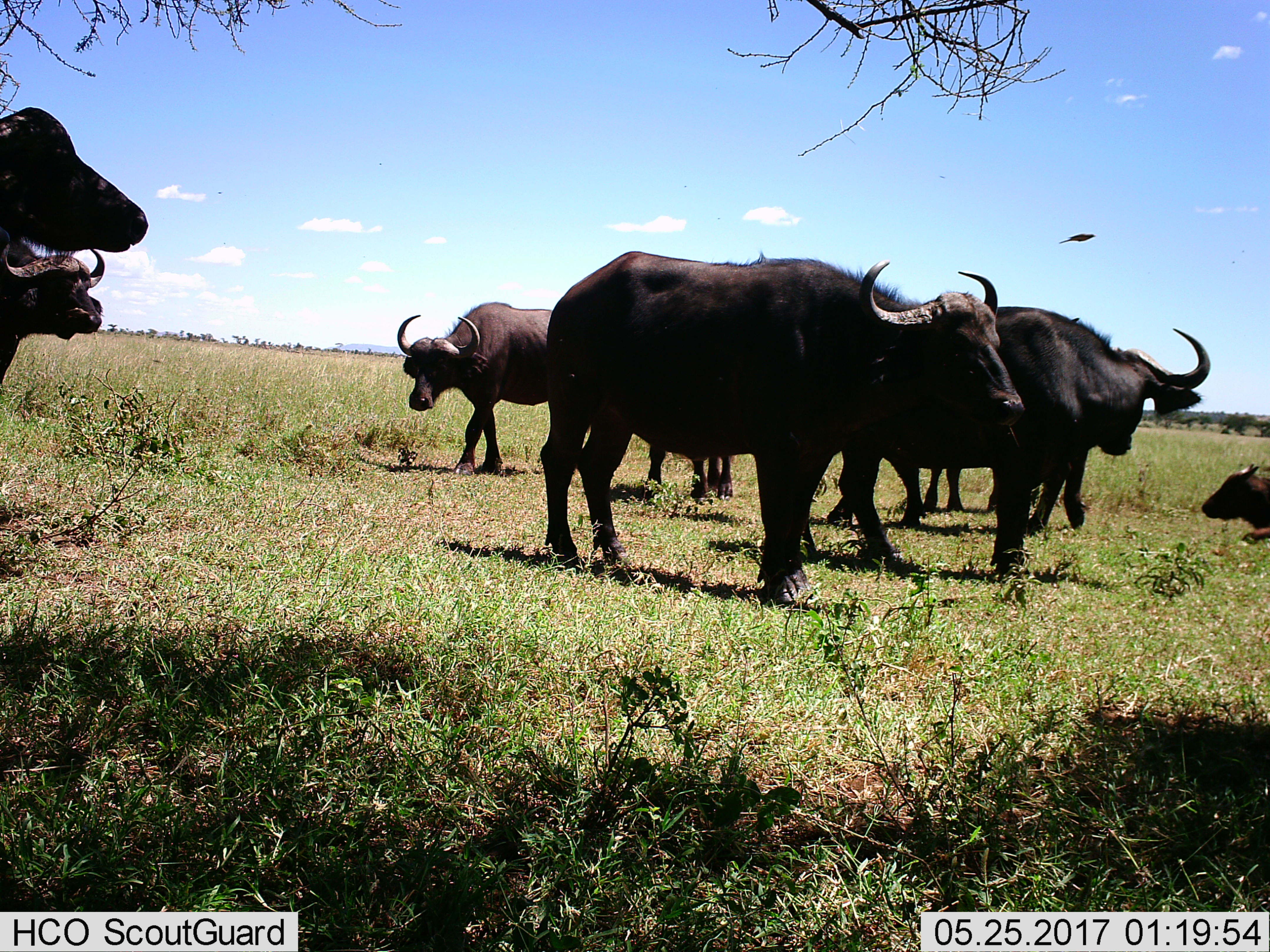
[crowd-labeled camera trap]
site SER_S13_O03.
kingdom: Animalia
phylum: Chordata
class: Mammalia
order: Artiodactyla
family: Bovidae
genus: Syncerus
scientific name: Syncerus caffer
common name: african buffalo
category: buffalo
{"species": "buffalo (african buffalo) (Syncerus caffer)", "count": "7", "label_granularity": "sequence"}